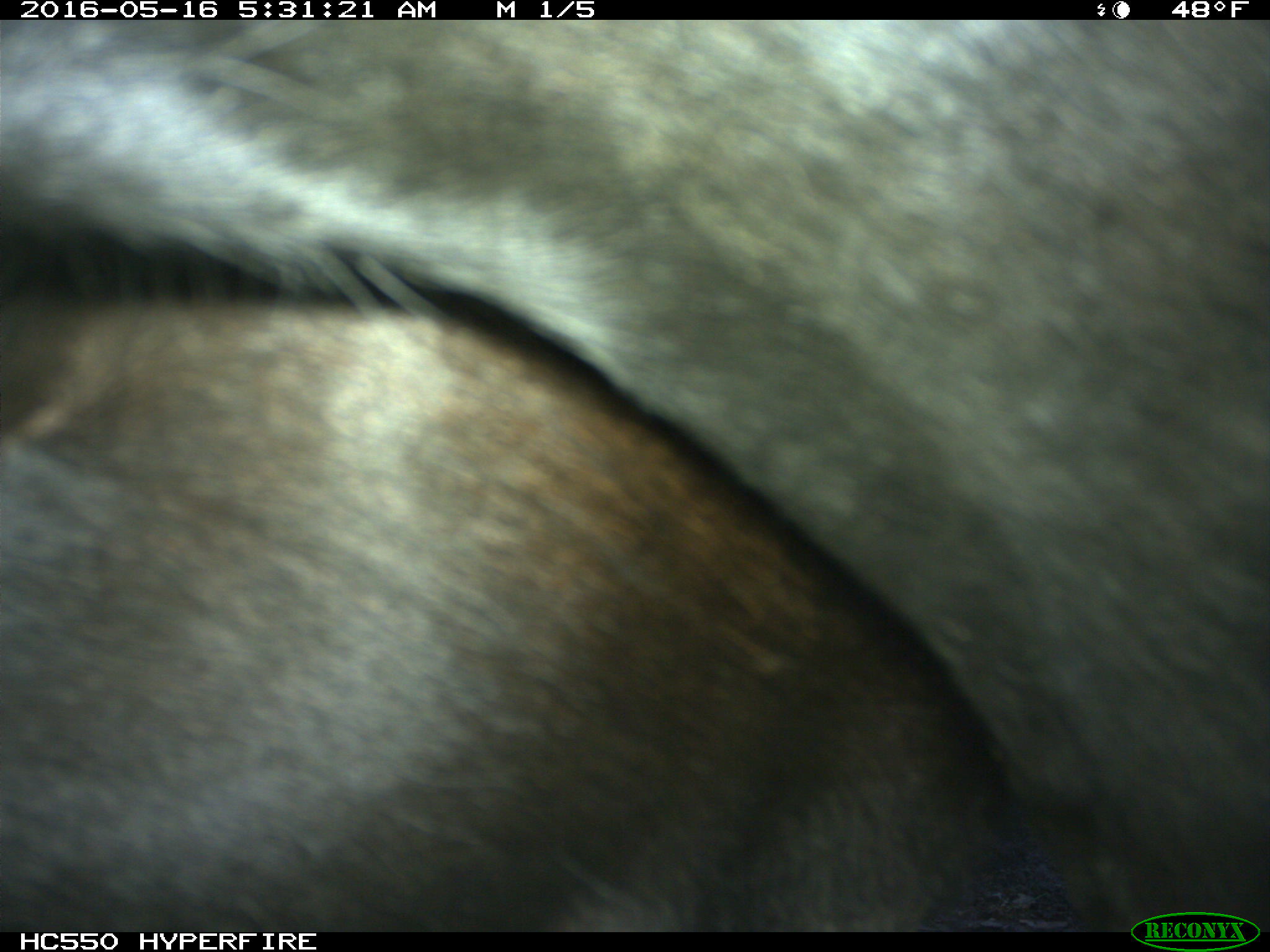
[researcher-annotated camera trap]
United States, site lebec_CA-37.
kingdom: Animalia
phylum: Chordata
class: Mammalia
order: Artiodactyla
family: Bovidae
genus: Bos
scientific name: Bos taurus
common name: domestic cow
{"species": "Bos taurus (domestic cow)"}